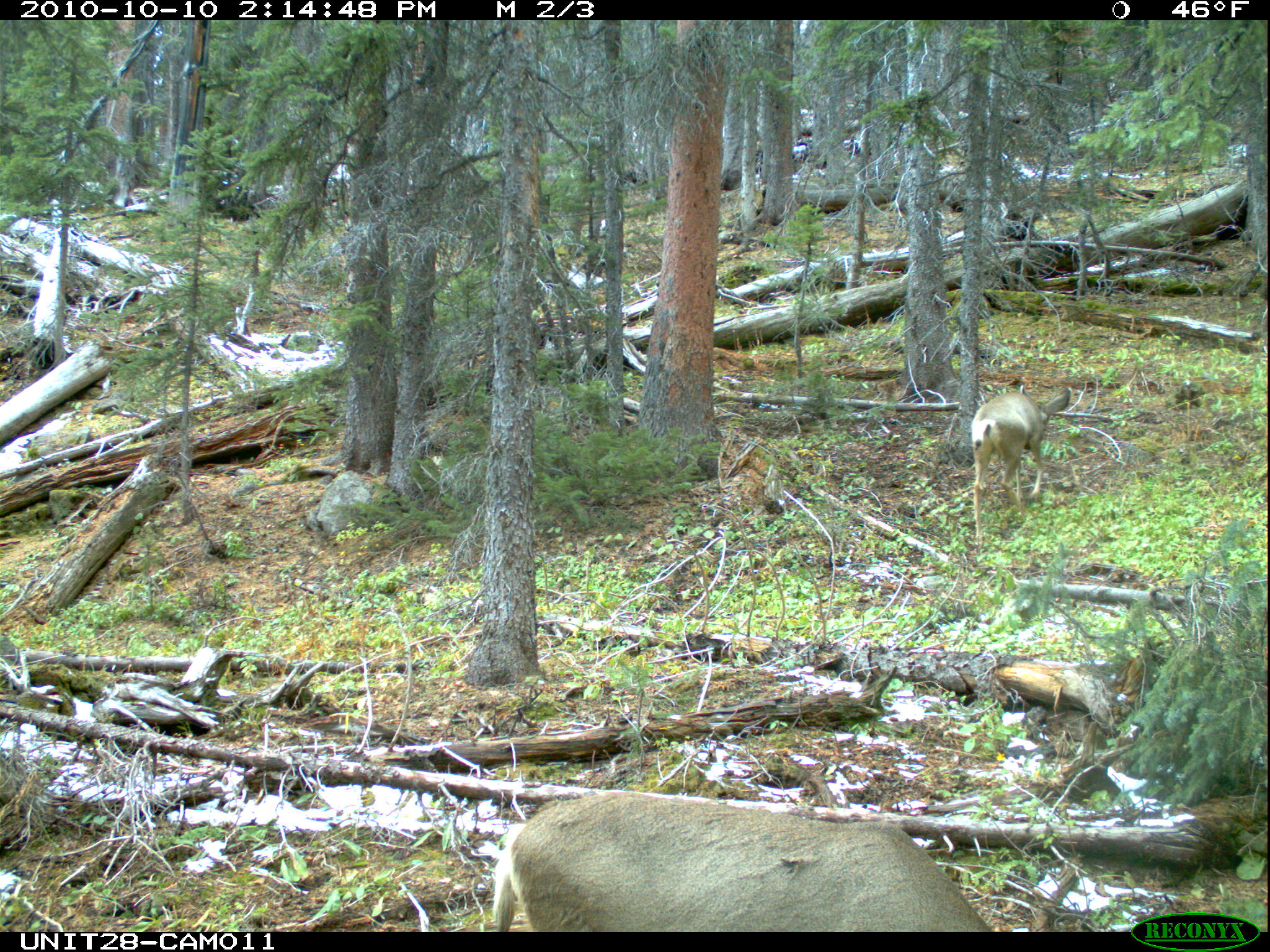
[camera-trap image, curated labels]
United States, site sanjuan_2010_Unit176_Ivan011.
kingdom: Animalia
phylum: Chordata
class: Mammalia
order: Artiodactyla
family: Cervidae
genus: Odocoileus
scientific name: Odocoileus hemionus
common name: mule deer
Odocoileus hemionus (mule deer).